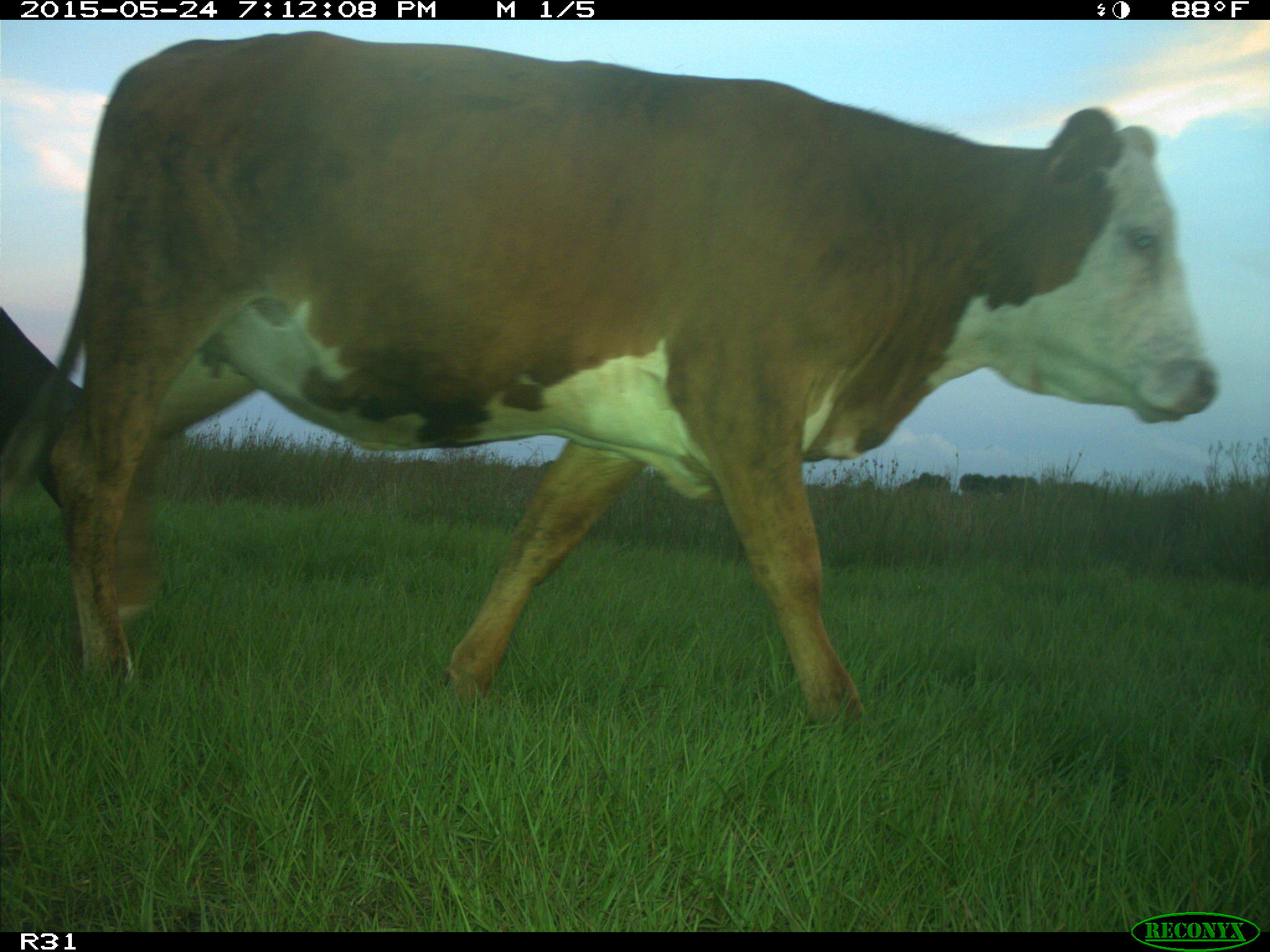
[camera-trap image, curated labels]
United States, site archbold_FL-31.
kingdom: Animalia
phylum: Chordata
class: Mammalia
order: Artiodactyla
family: Bovidae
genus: Bos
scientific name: Bos taurus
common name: domestic cow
Bos taurus (domestic cow).